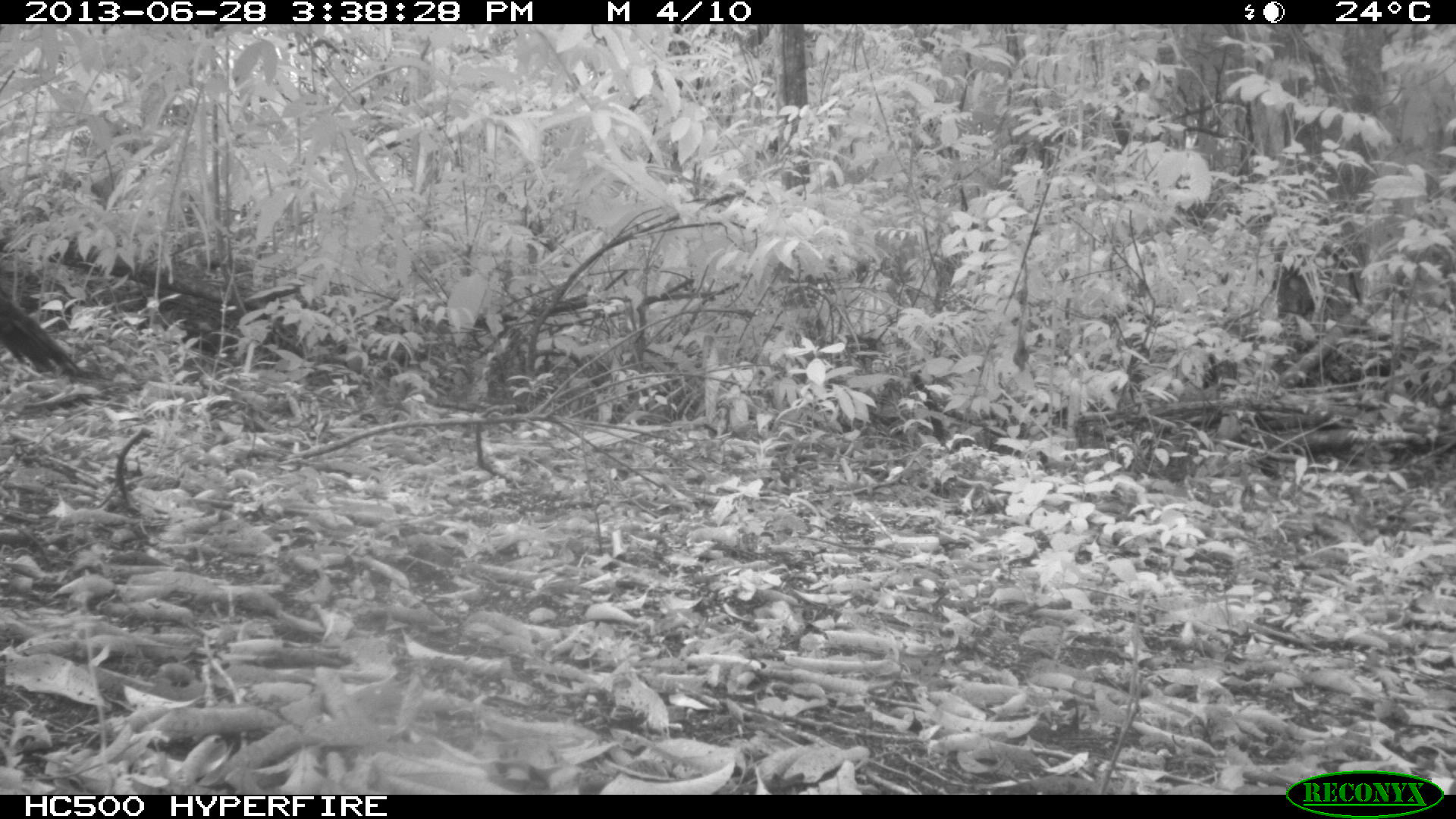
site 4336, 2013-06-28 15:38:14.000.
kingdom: Animalia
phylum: Chordata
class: Aves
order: Galliformes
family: Phasianidae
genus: Meleagris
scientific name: Meleagris ocellata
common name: ocellated turkey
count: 1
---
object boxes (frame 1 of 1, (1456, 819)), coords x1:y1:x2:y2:
meleagris ocellata: 0:293:90:378